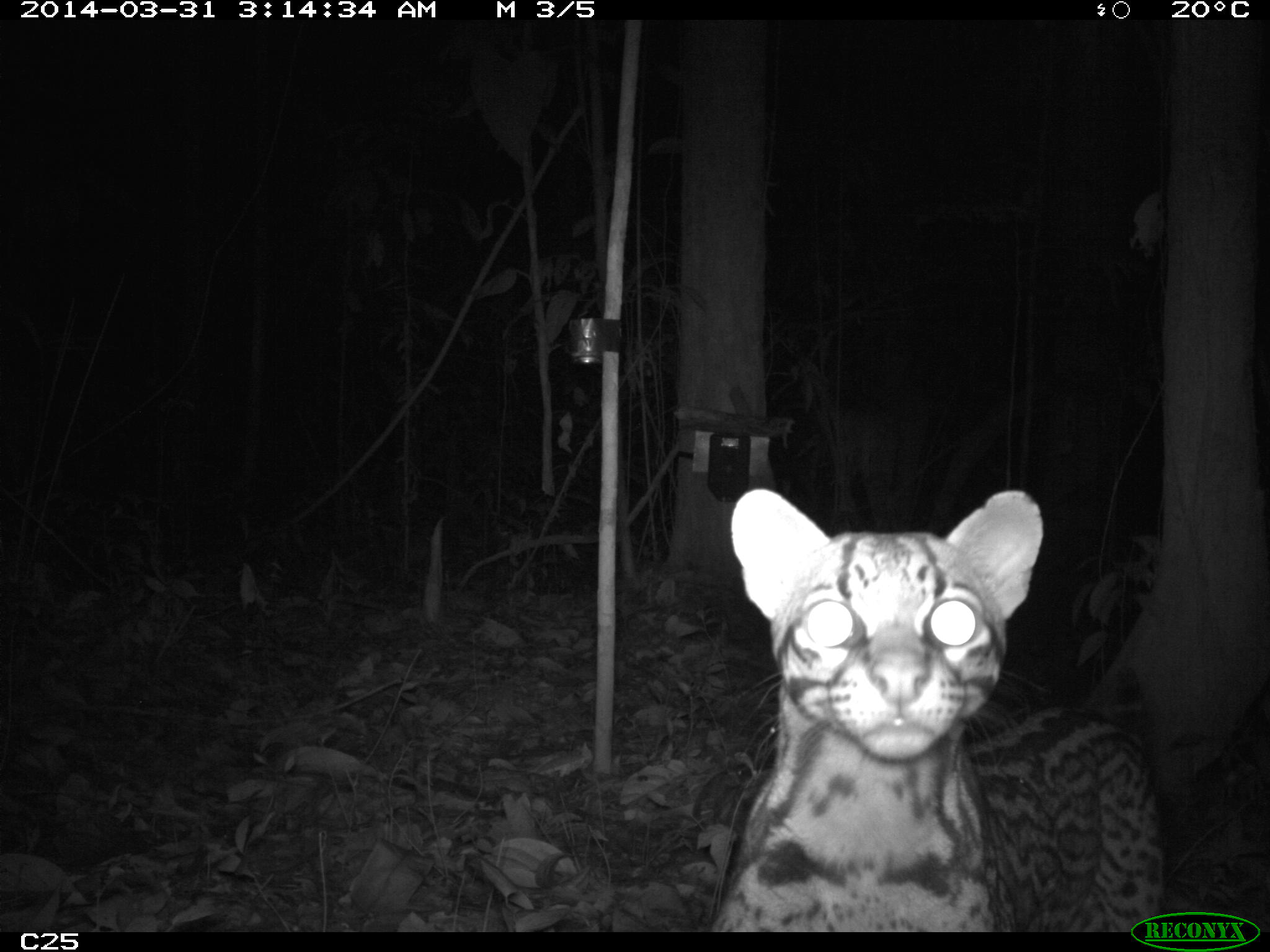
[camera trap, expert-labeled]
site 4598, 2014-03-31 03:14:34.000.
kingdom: Animalia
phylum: Chordata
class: Mammalia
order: Carnivora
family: Felidae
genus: Leopardus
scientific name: Leopardus pardalis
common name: ocelot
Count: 1.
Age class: adult.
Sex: female.